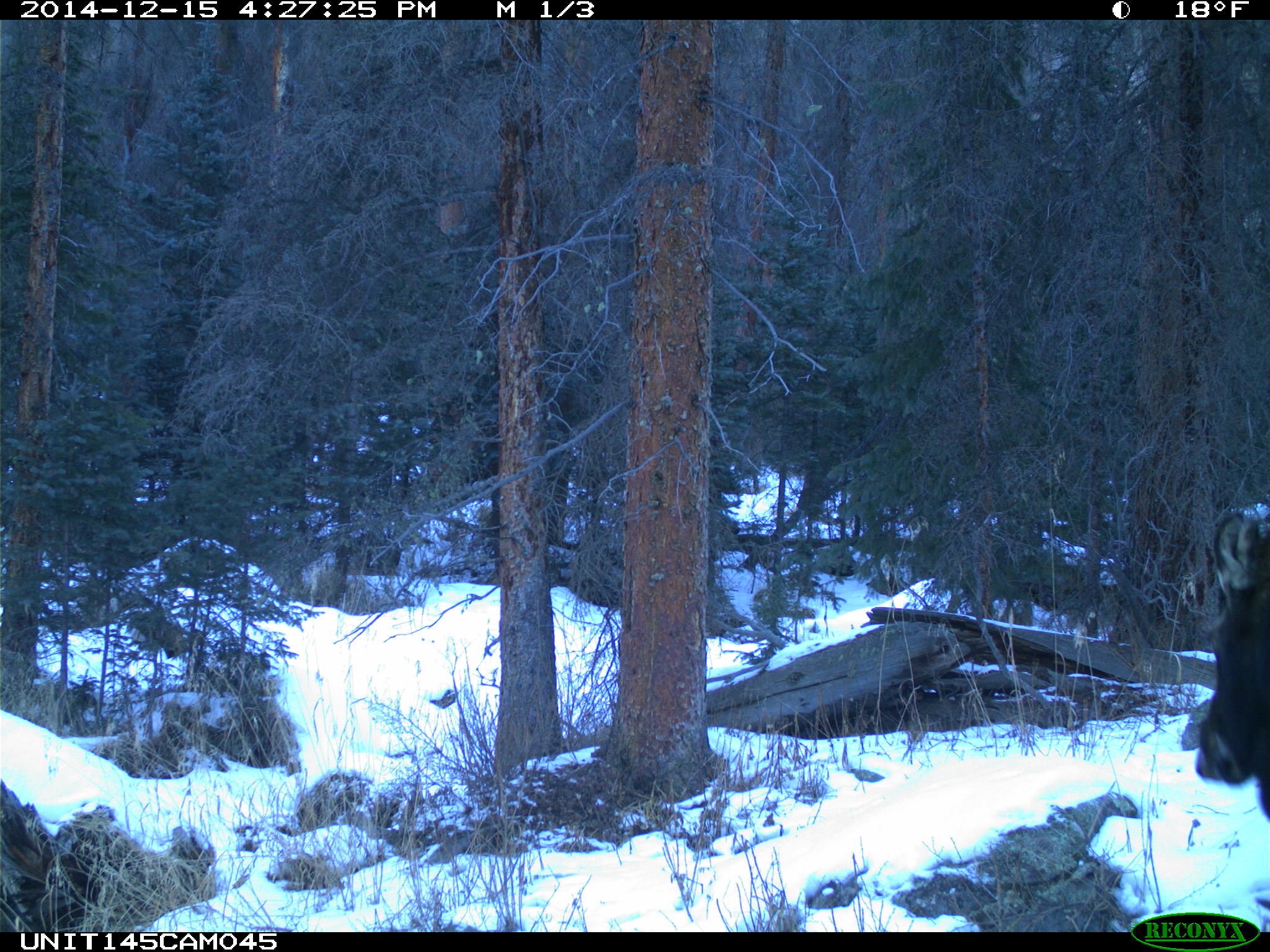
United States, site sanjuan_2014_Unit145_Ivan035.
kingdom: Animalia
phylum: Chordata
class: Mammalia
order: Artiodactyla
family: Cervidae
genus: Alces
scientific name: Alces alces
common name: moose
Alces alces (moose).